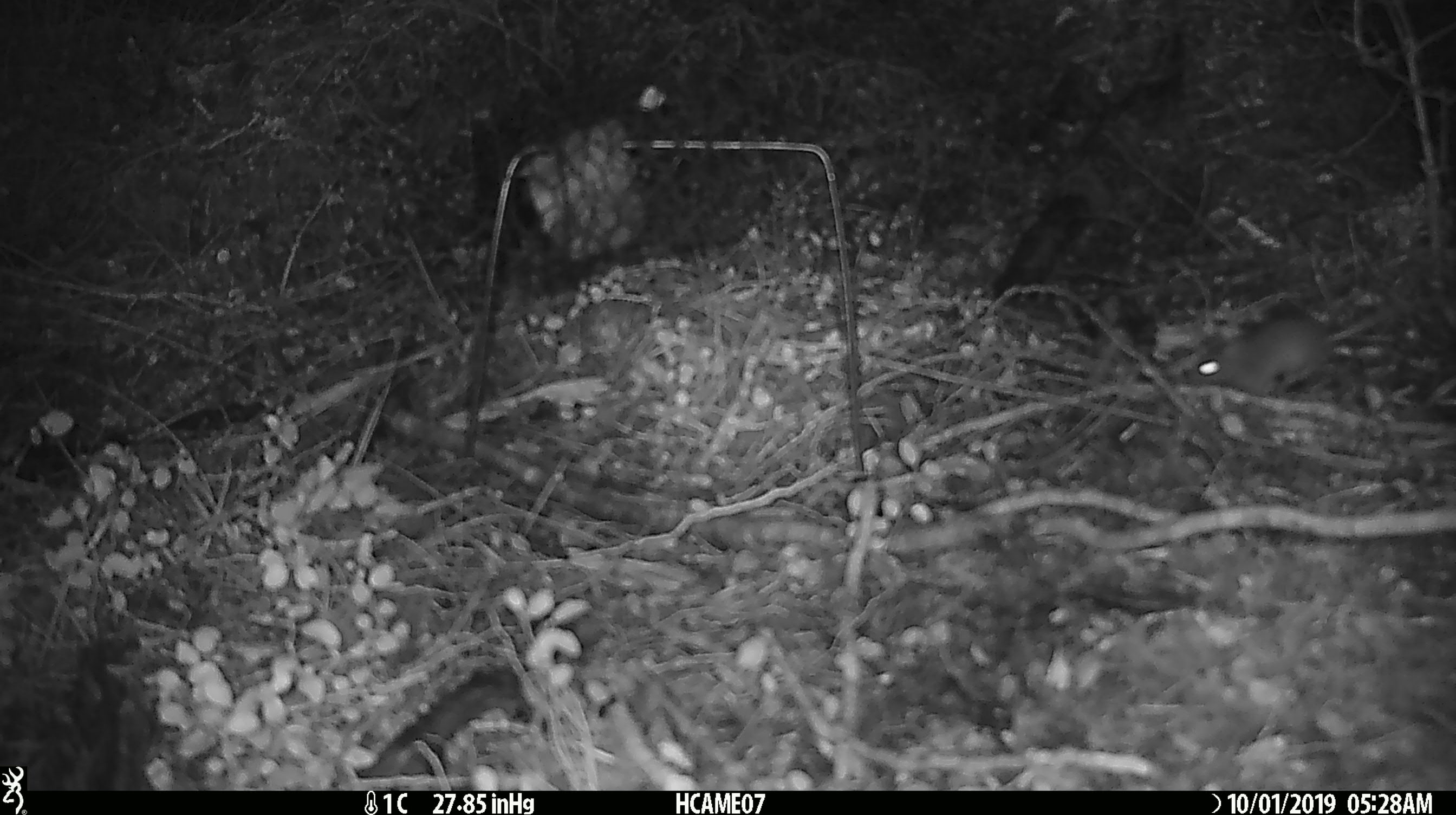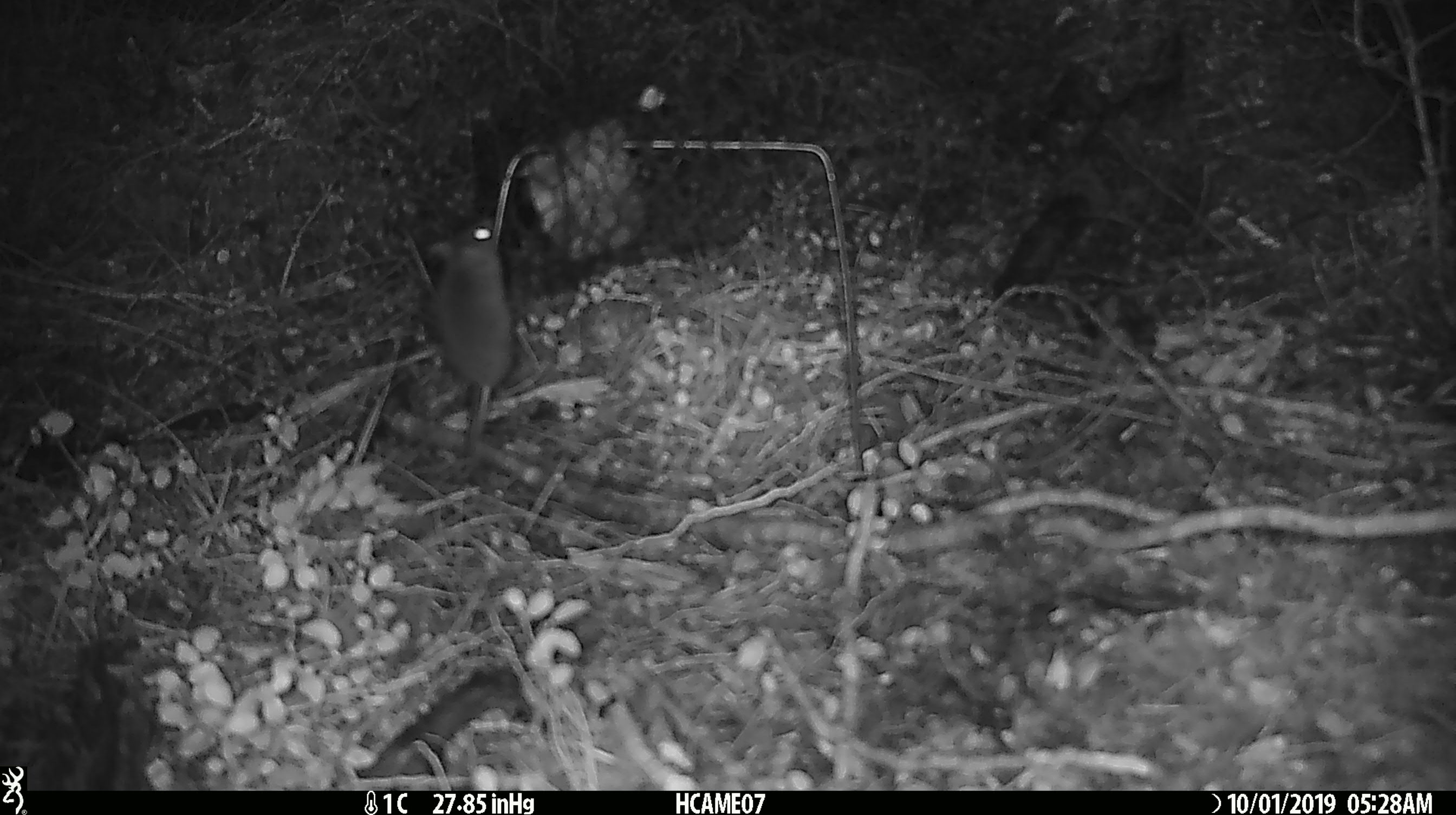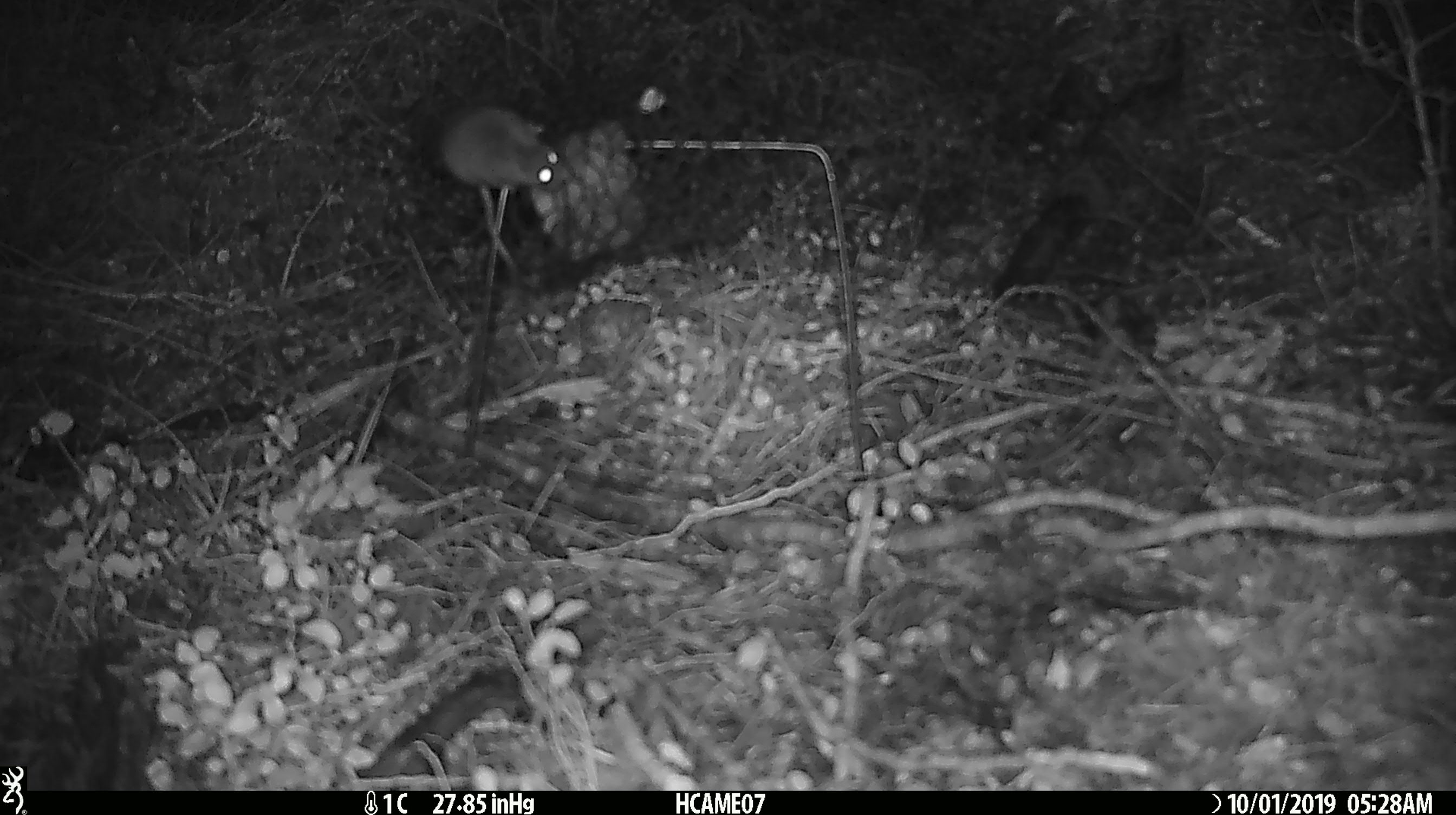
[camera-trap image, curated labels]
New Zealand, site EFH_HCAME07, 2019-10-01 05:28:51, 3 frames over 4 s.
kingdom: Animalia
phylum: Chordata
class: Mammalia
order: Rodentia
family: Muridae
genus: Mus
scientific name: Mus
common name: mouse